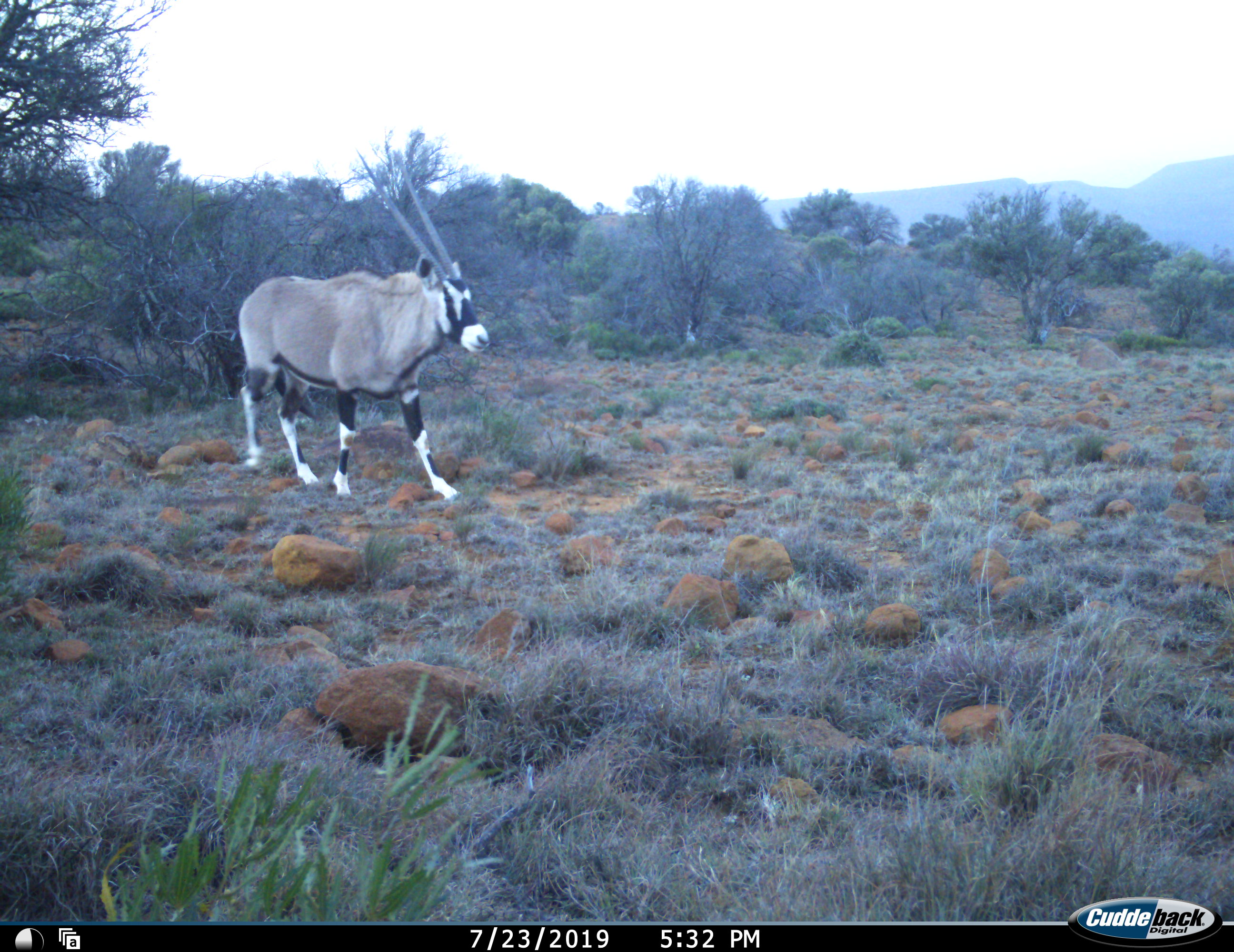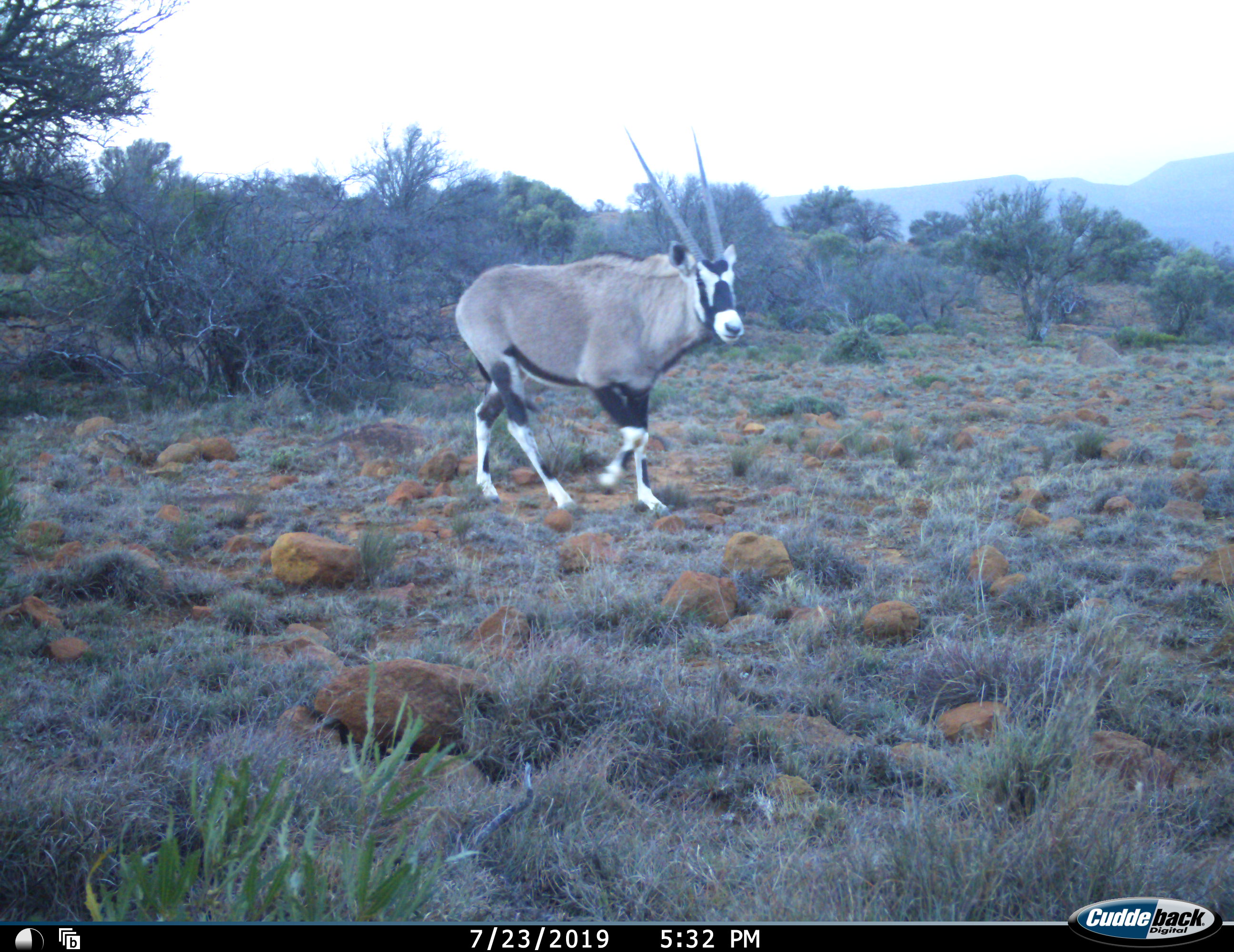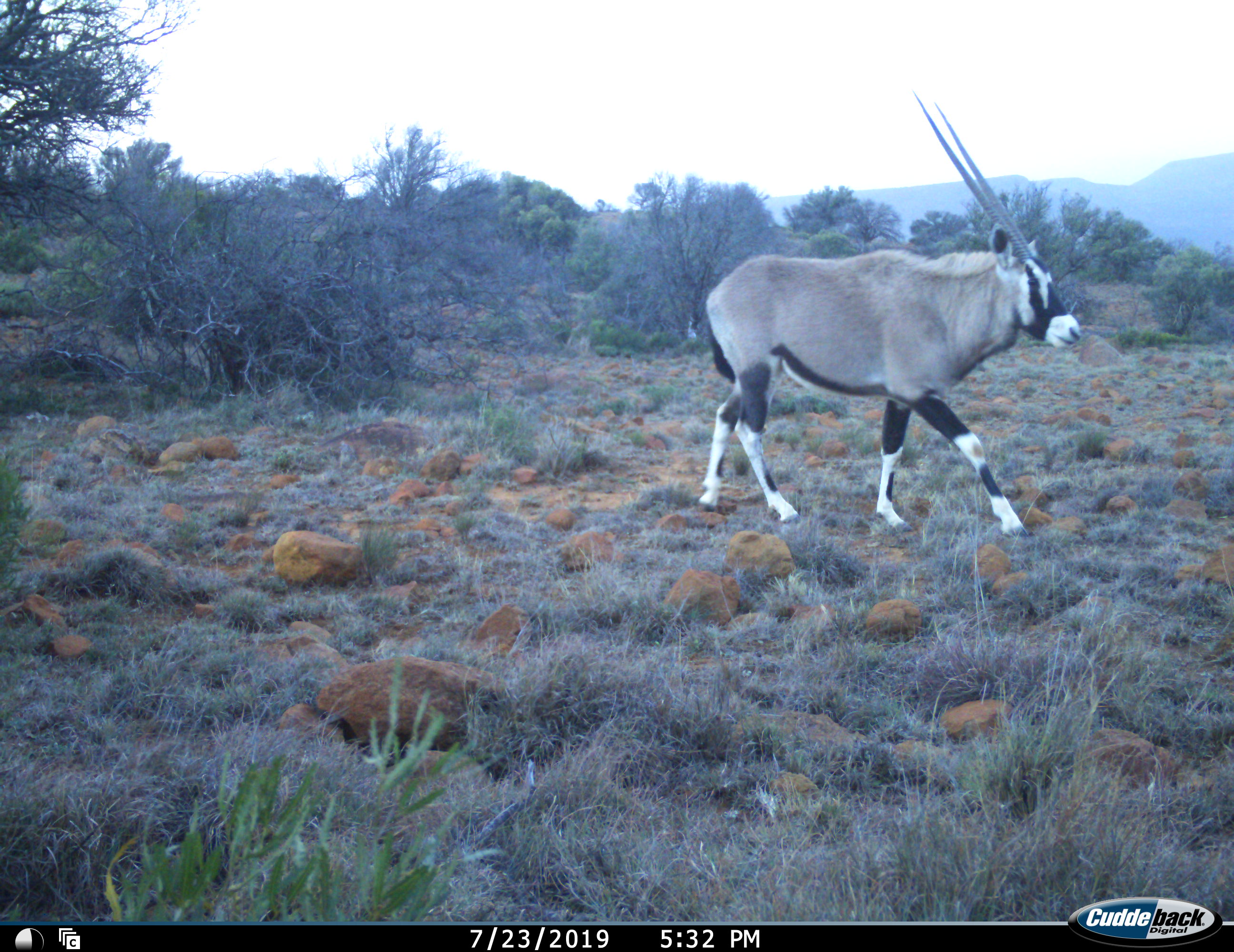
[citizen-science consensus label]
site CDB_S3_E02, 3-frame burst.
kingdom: Animalia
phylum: Chordata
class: Mammalia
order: Artiodactyla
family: Bovidae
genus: Oryx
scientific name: Oryx gazella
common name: gemsbok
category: oryx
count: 1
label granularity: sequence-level